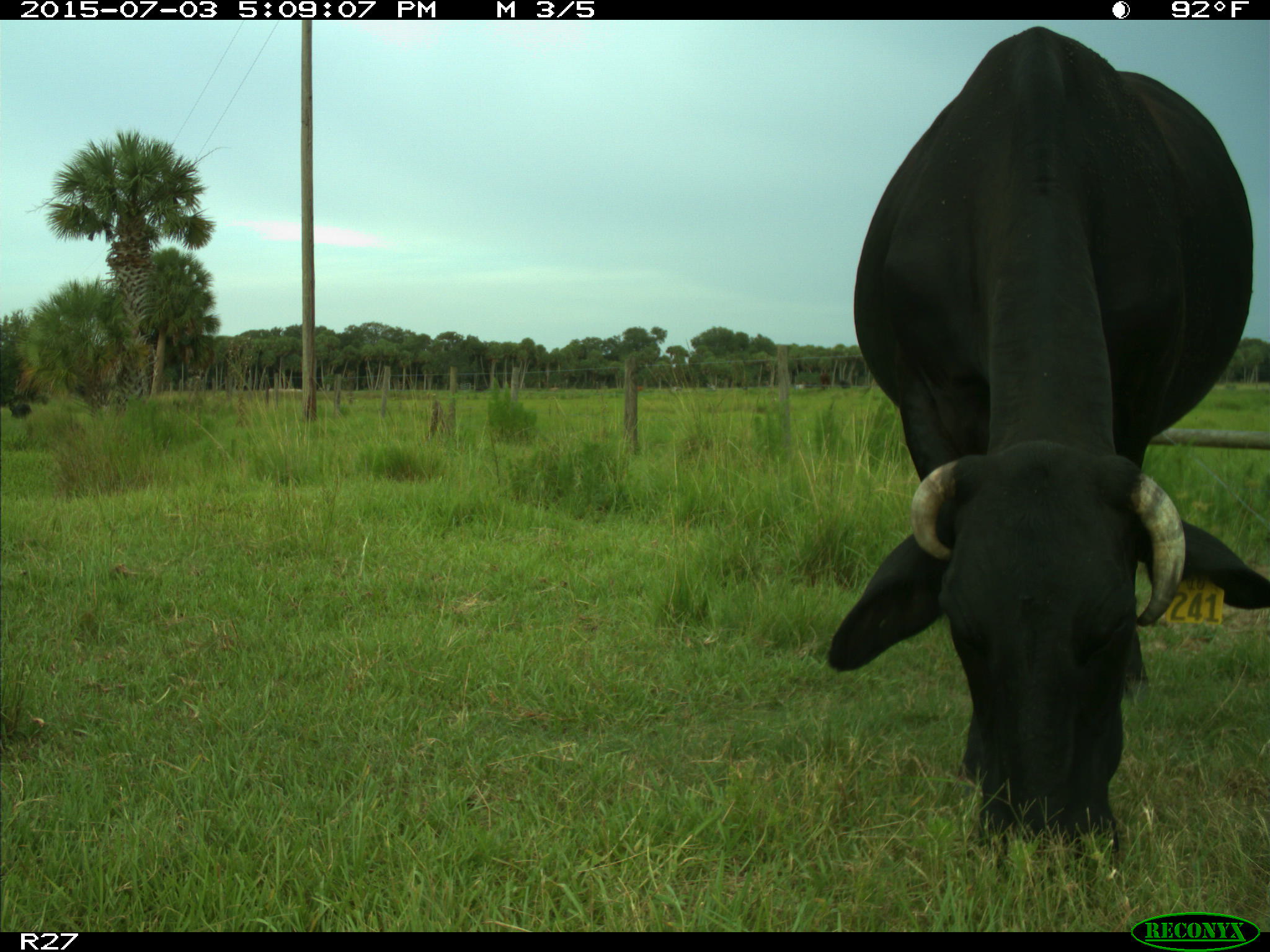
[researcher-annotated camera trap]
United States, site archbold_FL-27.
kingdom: Animalia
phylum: Chordata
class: Mammalia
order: Artiodactyla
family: Bovidae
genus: Bos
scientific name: Bos taurus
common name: domestic cow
Bos taurus (domestic cow).